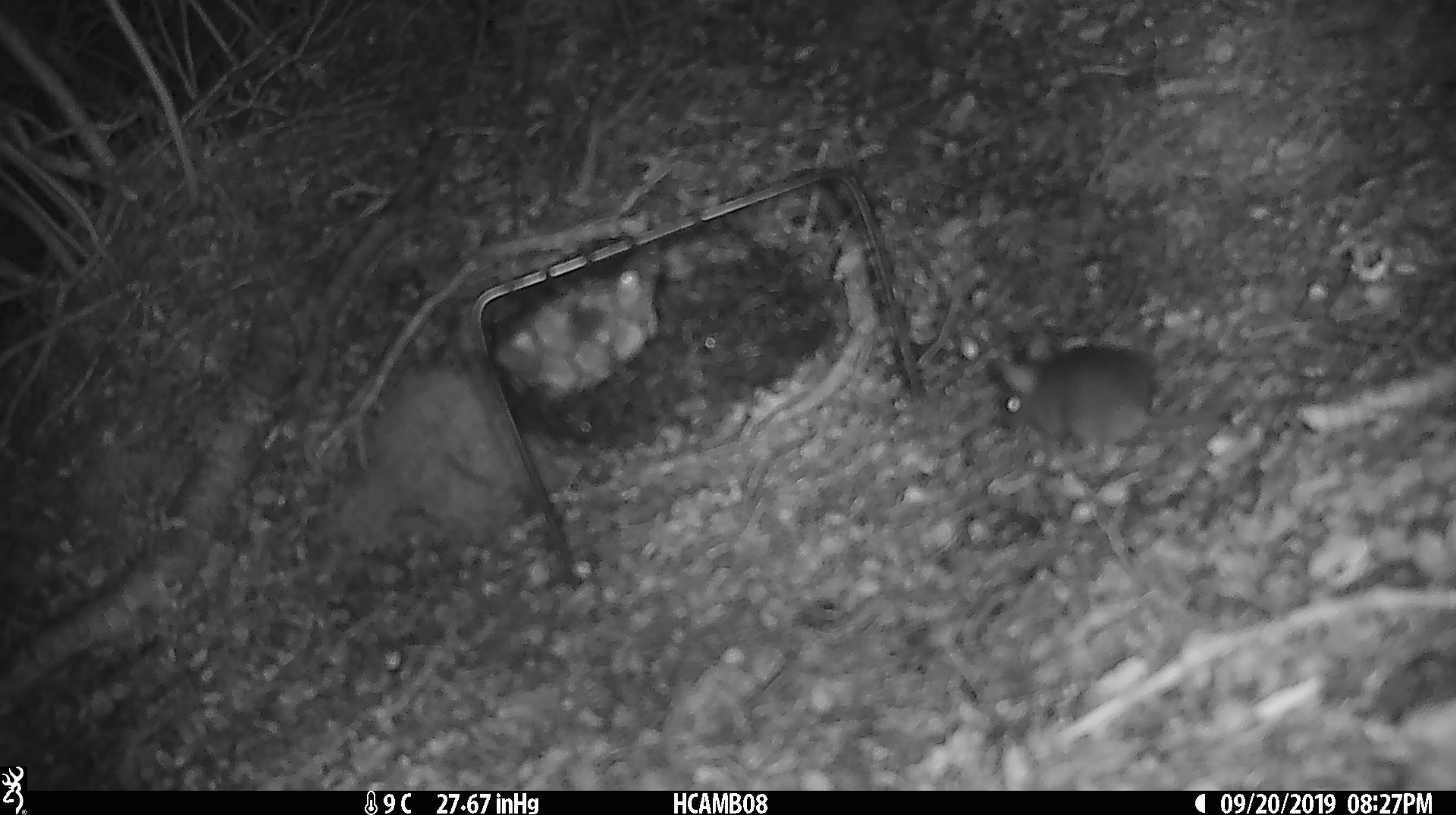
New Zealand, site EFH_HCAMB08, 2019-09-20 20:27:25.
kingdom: Animalia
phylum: Chordata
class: Mammalia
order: Rodentia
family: Muridae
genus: Mus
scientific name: Mus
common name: mouse